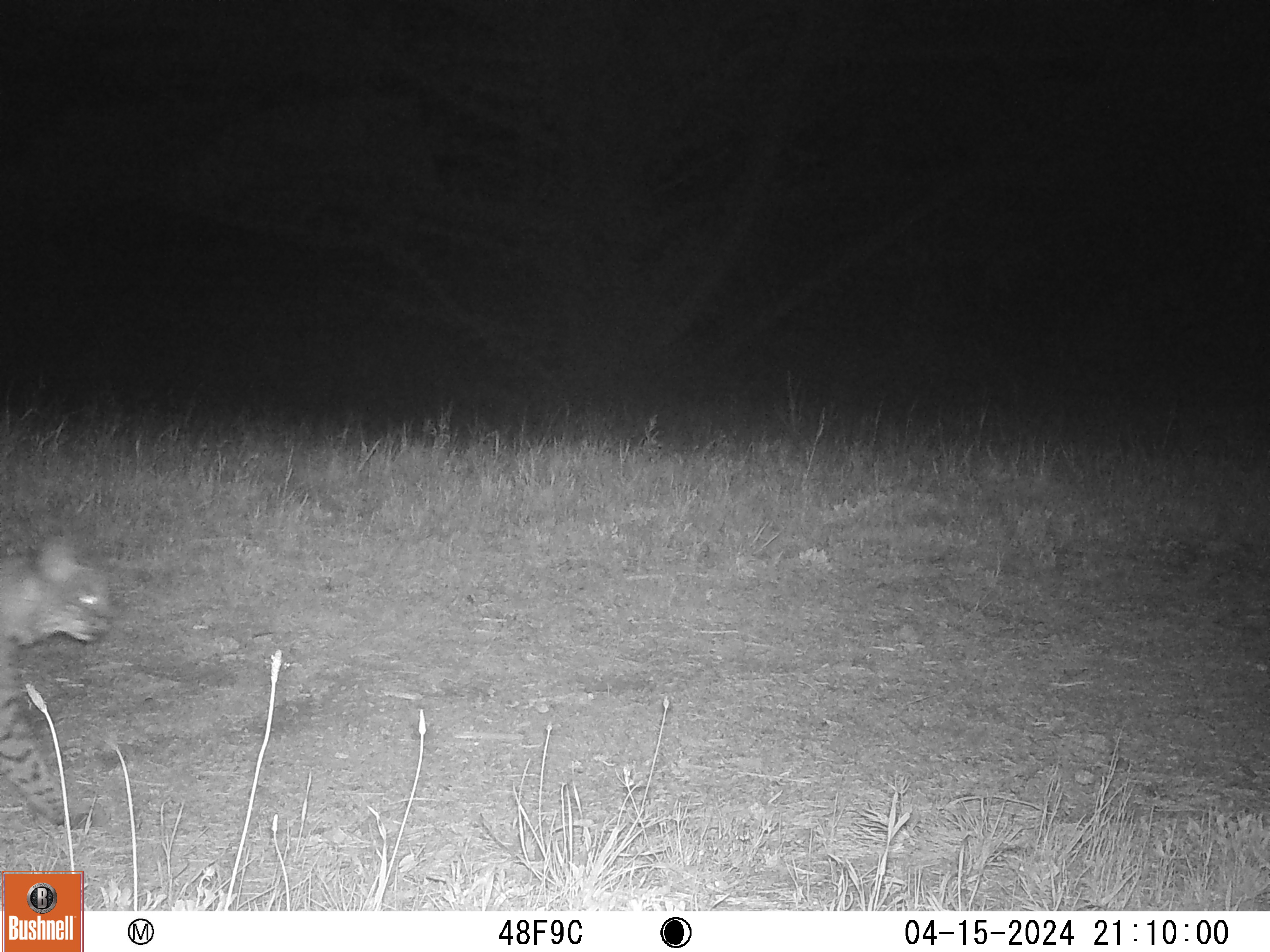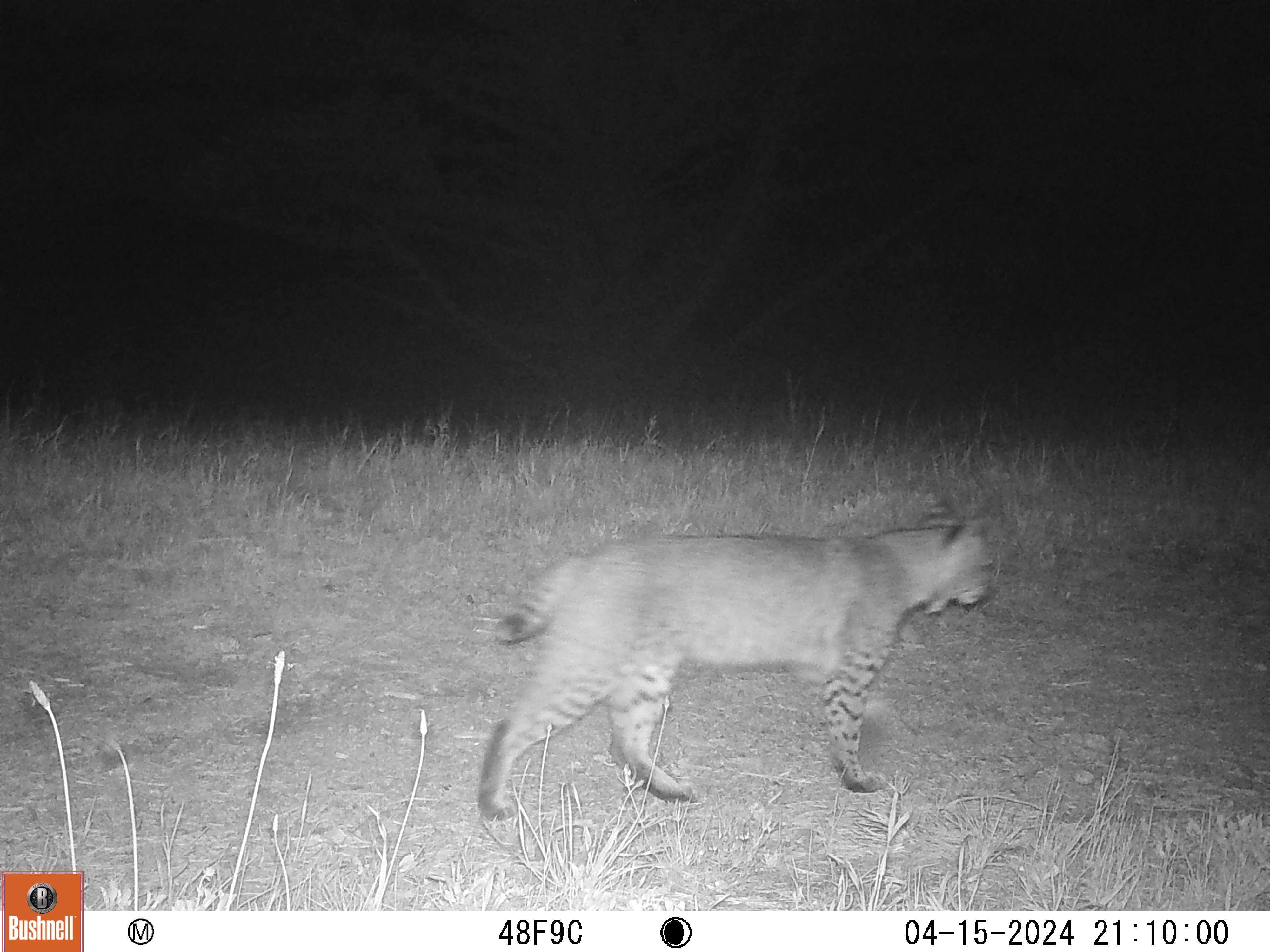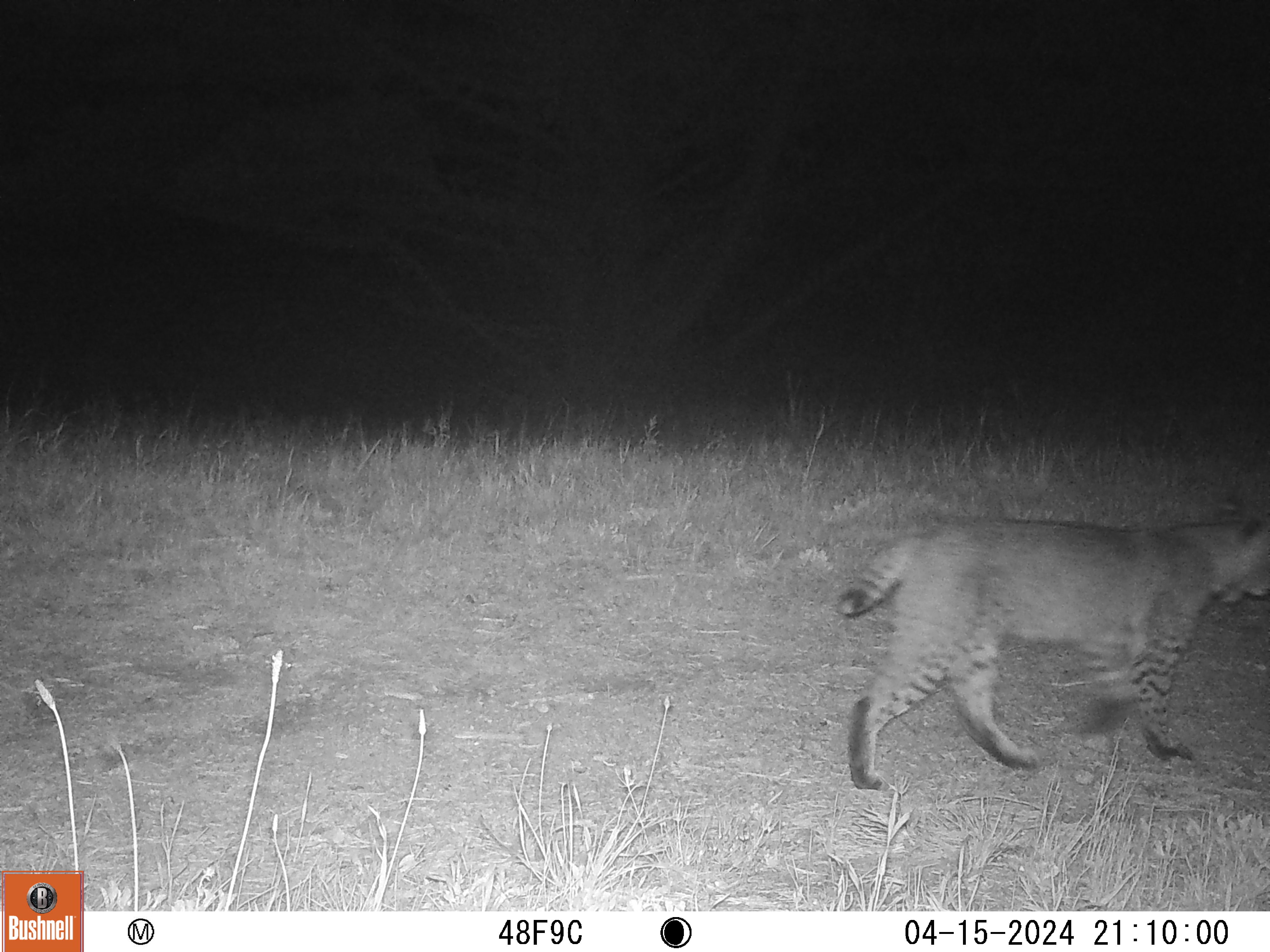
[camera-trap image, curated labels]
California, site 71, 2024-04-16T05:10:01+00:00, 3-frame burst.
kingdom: Animalia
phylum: Chordata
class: Mammalia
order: Carnivora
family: Felidae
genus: Lynx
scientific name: Lynx rufus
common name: bobcat